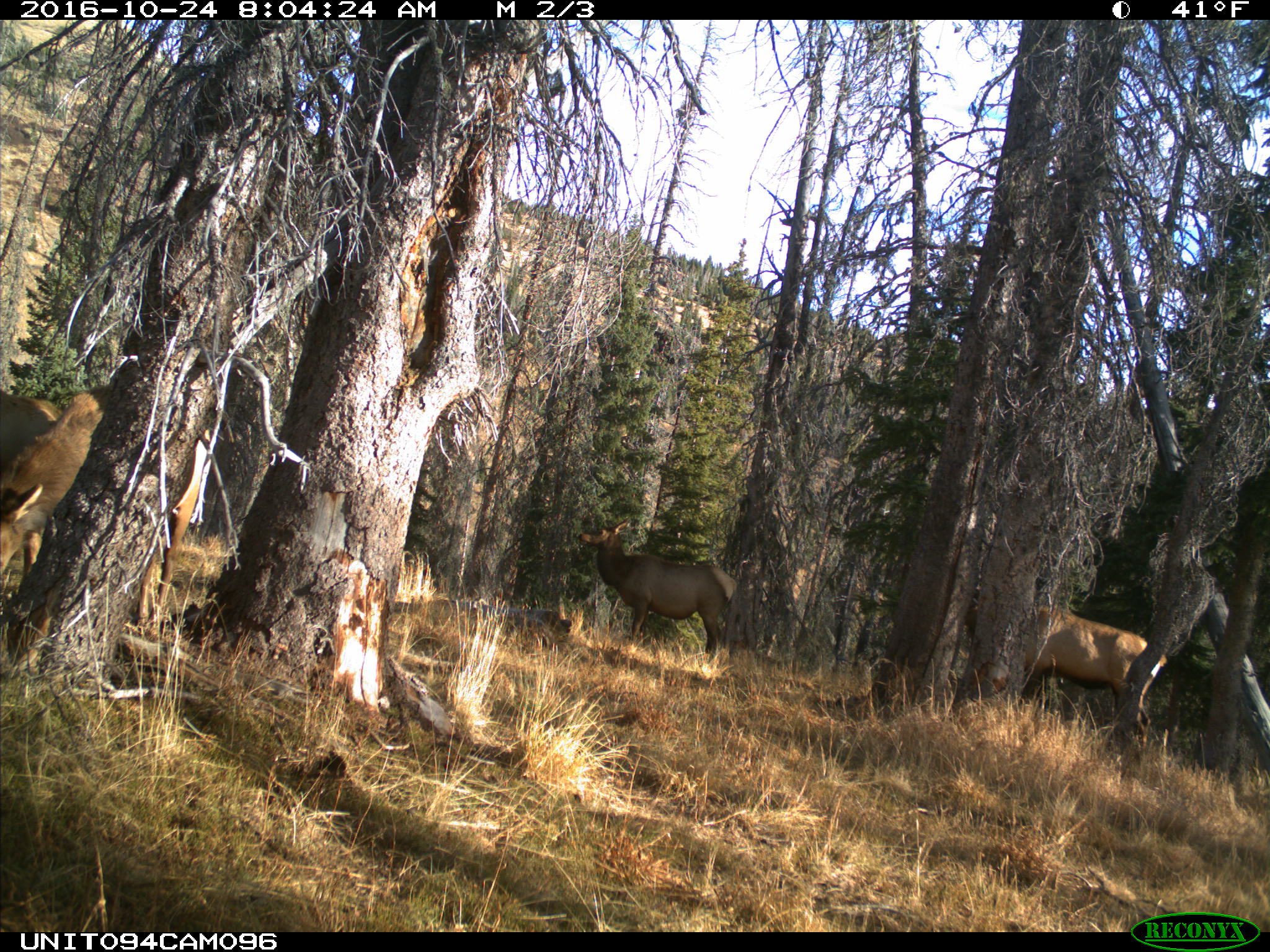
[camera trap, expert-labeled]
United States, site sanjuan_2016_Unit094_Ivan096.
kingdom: Animalia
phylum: Chordata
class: Mammalia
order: Artiodactyla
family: Cervidae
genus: Cervus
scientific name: Cervus elaphus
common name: red deer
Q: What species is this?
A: Cervus elaphus (red deer).